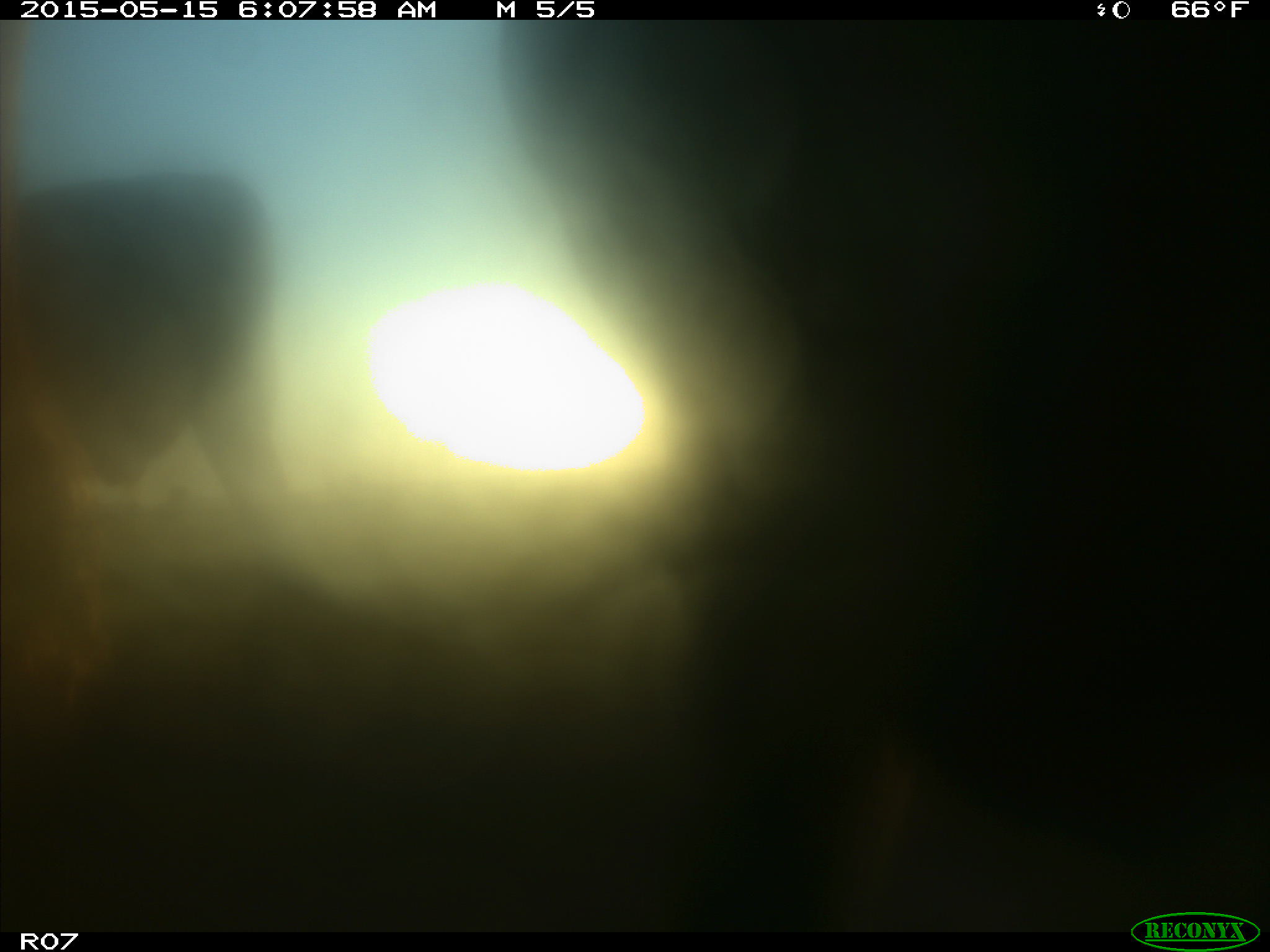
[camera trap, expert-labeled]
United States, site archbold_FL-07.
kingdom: Animalia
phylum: Chordata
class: Mammalia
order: Artiodactyla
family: Bovidae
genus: Bos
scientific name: Bos taurus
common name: domestic cow